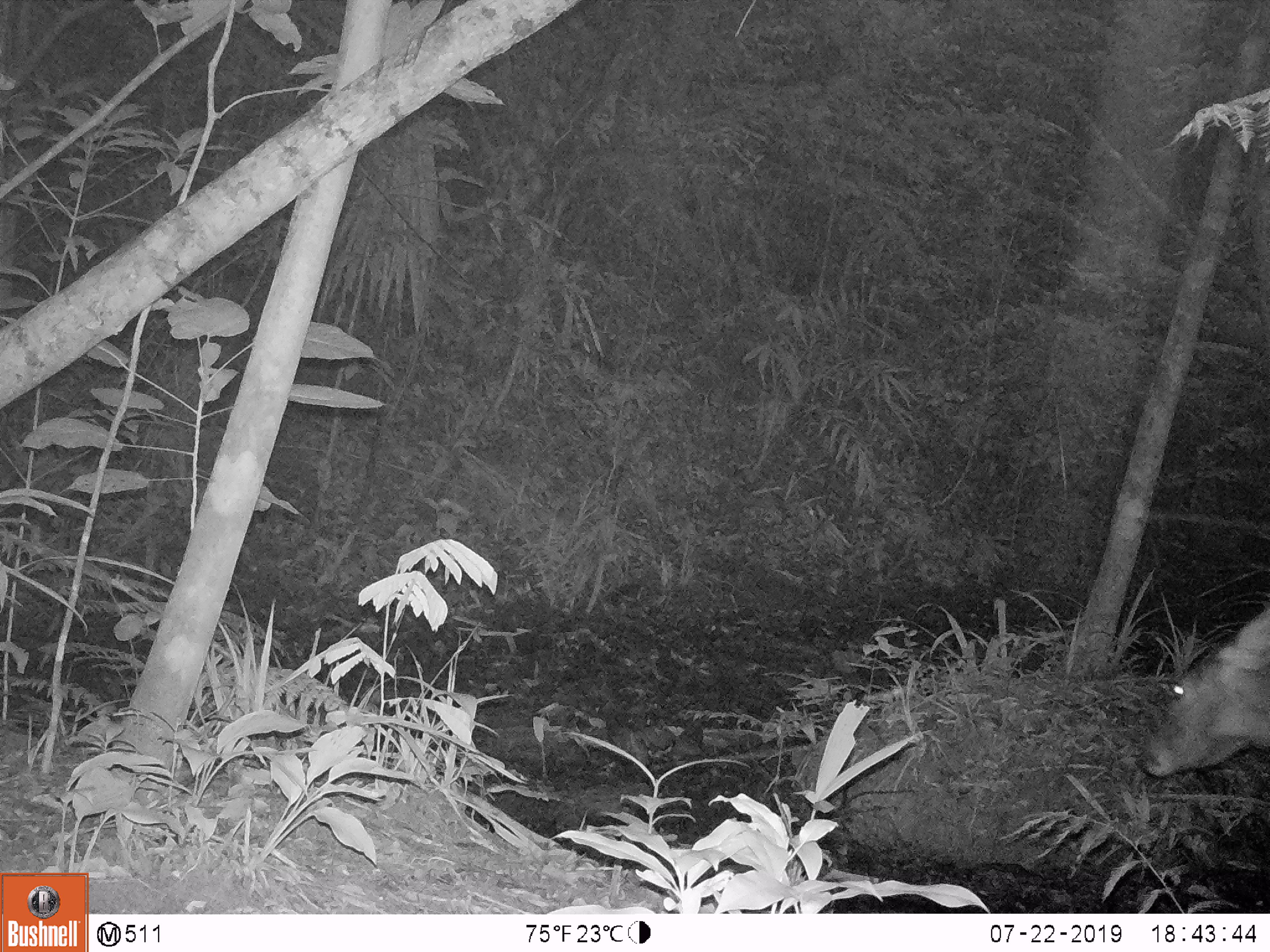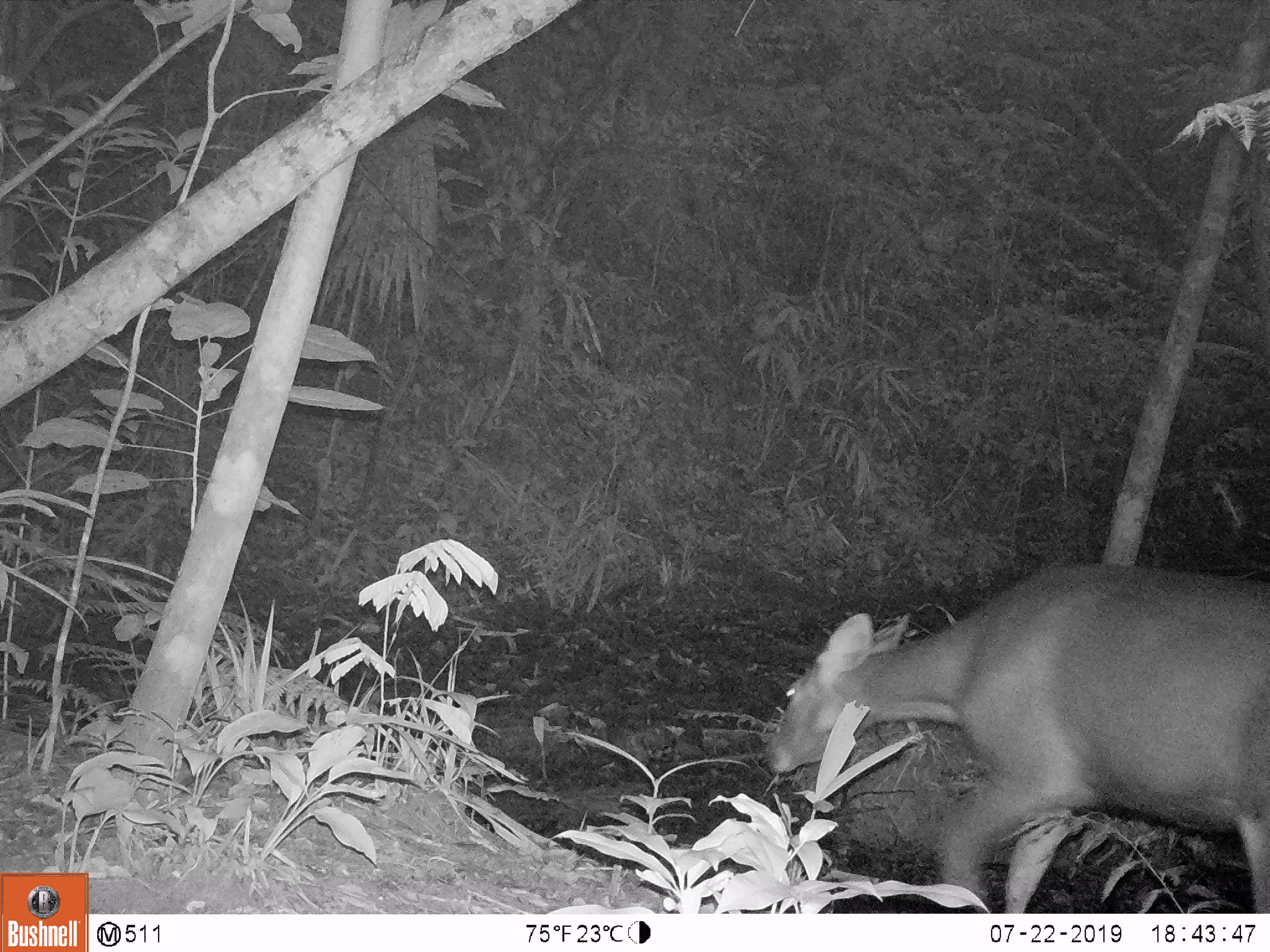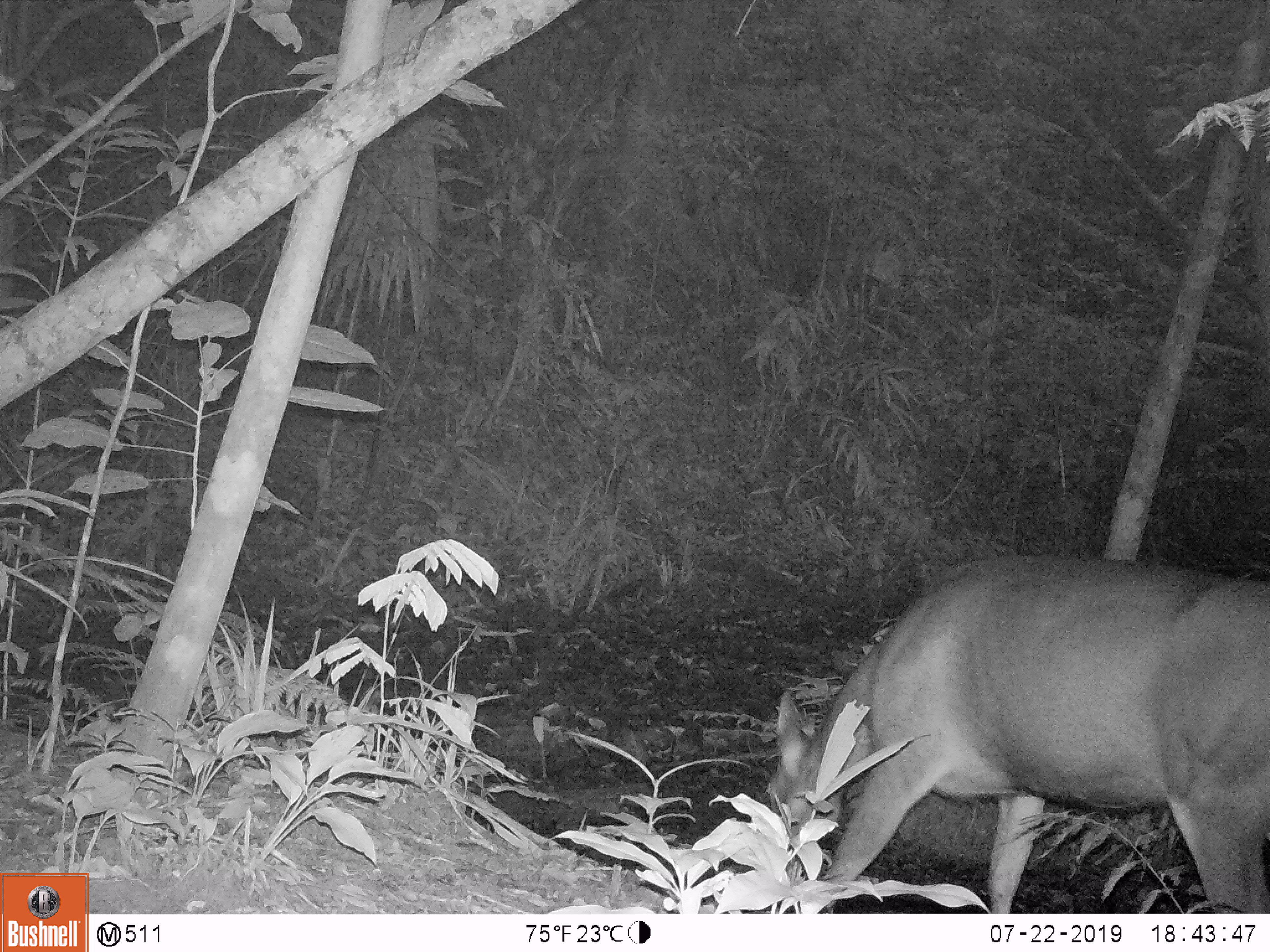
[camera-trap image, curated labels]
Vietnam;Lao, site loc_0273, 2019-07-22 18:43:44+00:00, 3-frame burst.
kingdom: Animalia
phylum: Chordata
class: Mammalia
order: Artiodactyla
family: Cervidae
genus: Rusa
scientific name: Rusa unicolor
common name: sambar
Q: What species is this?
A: Sambar (Rusa unicolor).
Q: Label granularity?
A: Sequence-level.